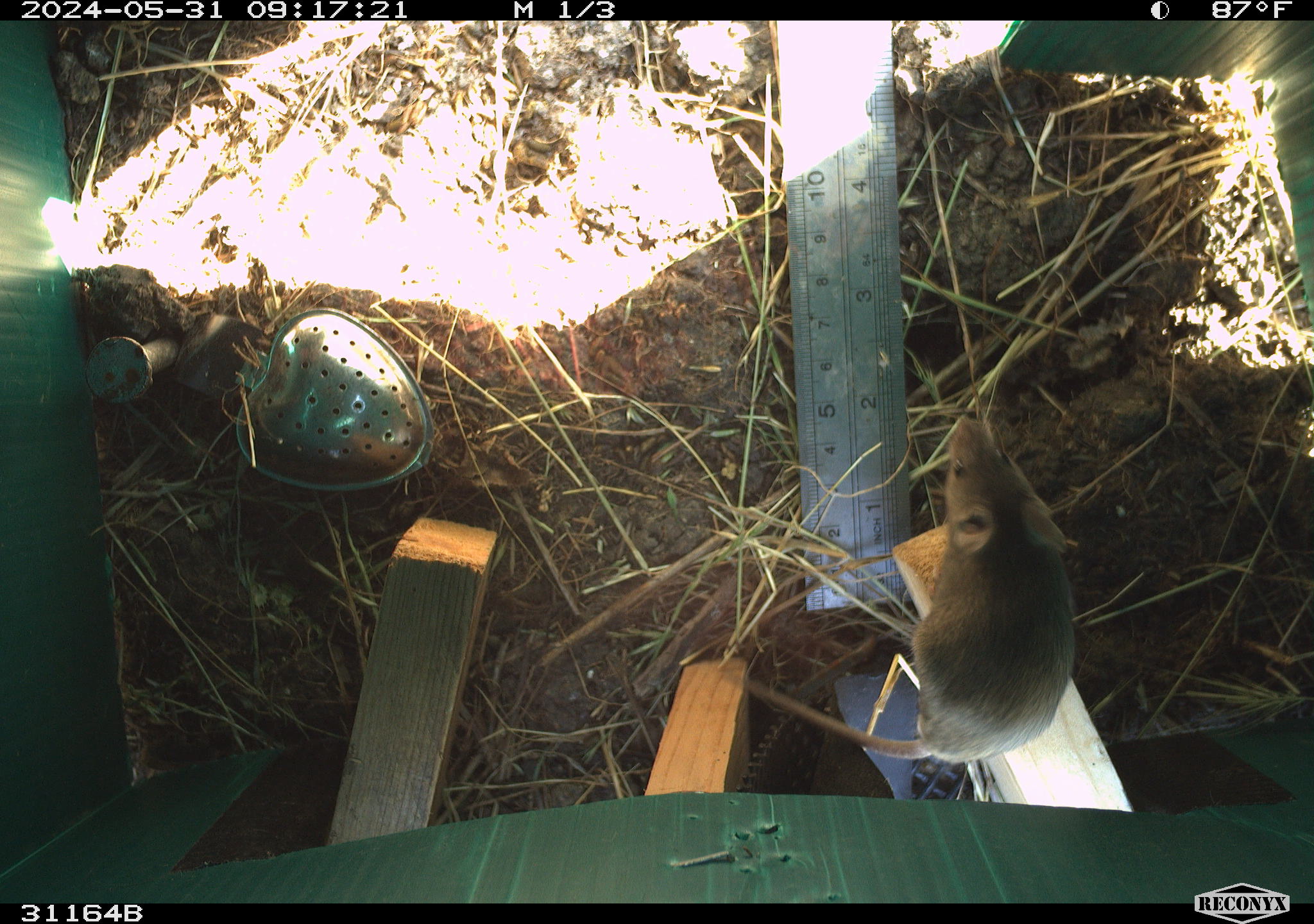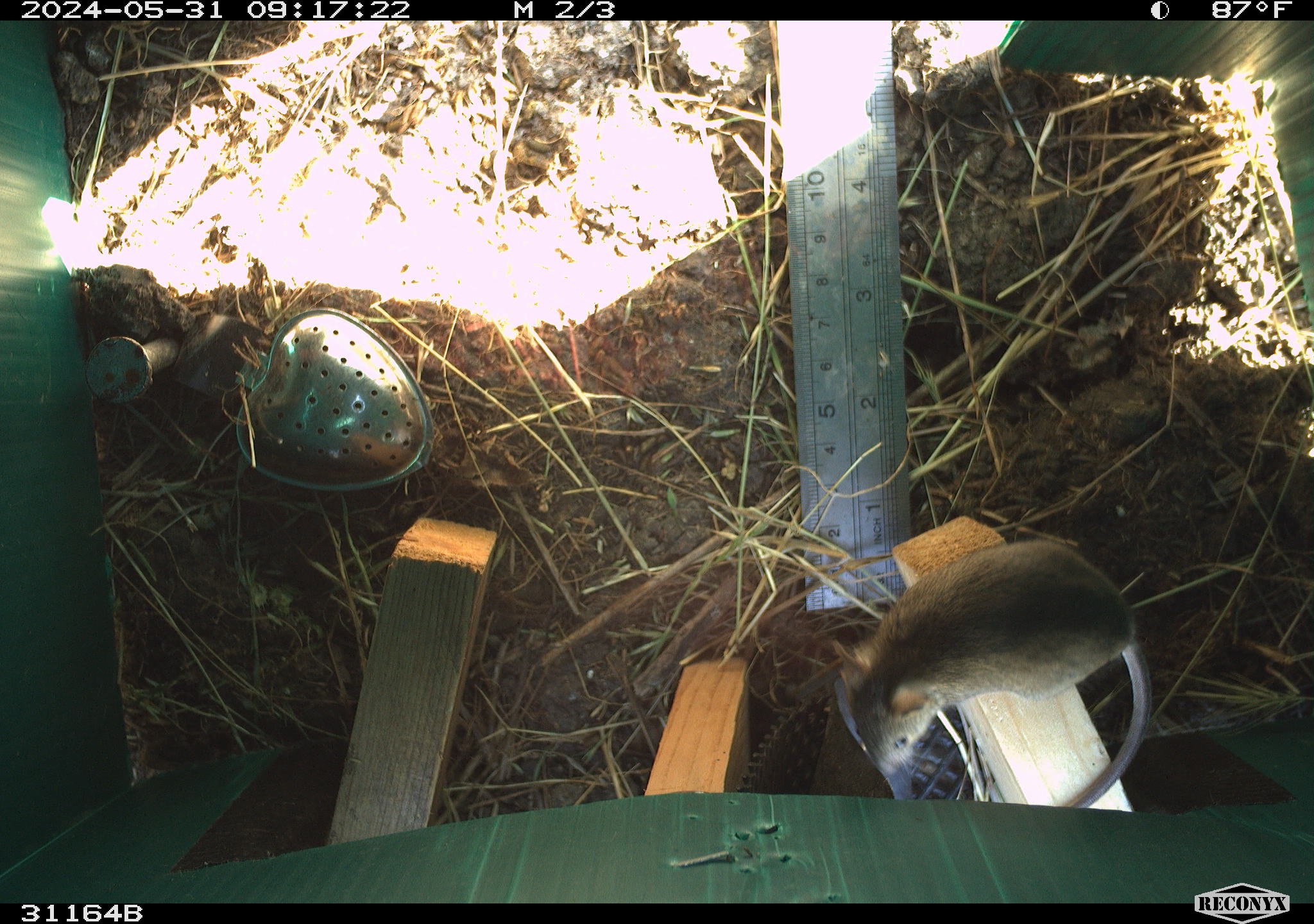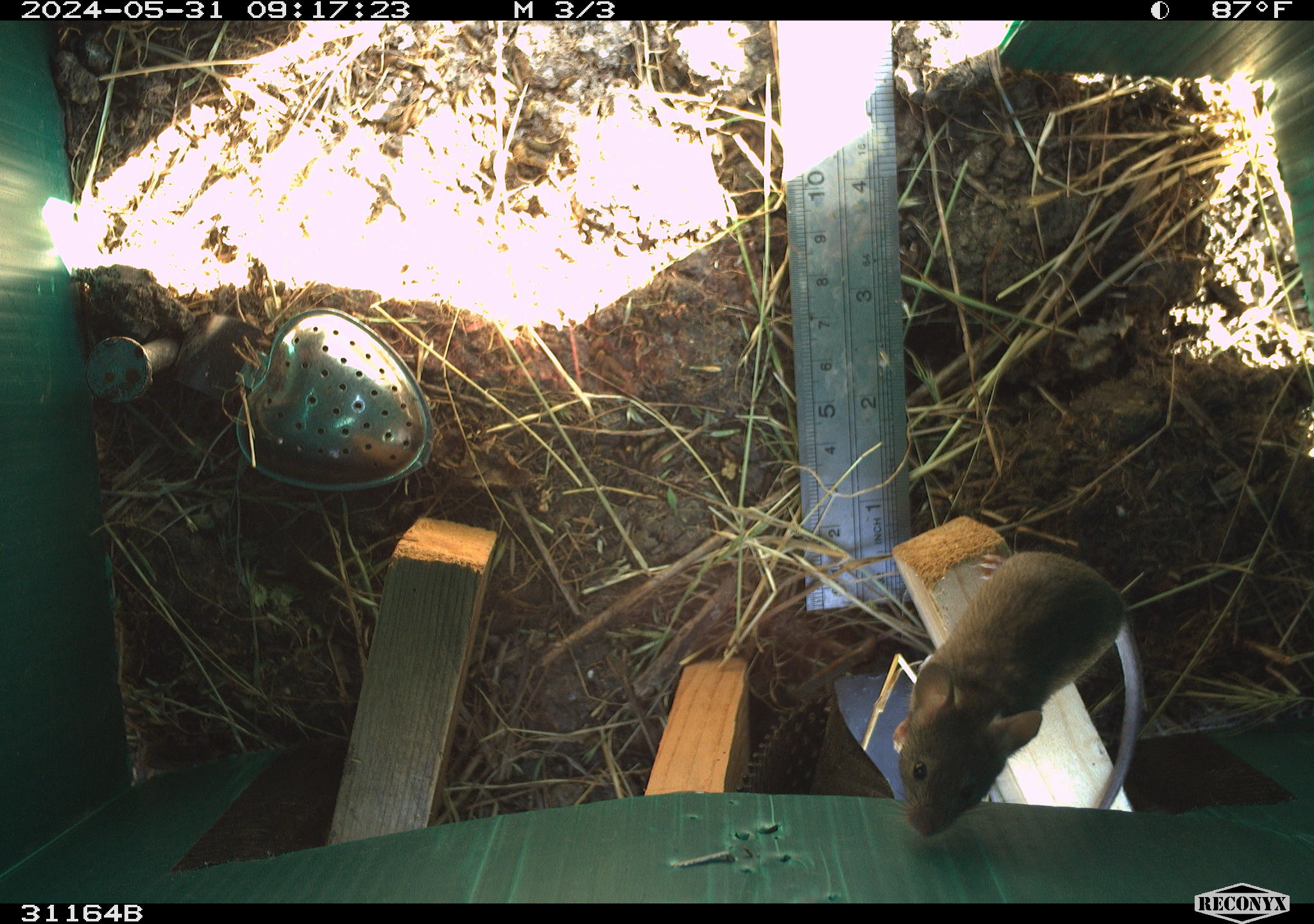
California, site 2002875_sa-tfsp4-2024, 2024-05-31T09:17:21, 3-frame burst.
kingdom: Animalia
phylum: Chordata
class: Mammalia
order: Rodentia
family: Muridae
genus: Mus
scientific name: Mus musculus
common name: house mouse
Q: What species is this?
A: House mouse (Mus musculus).